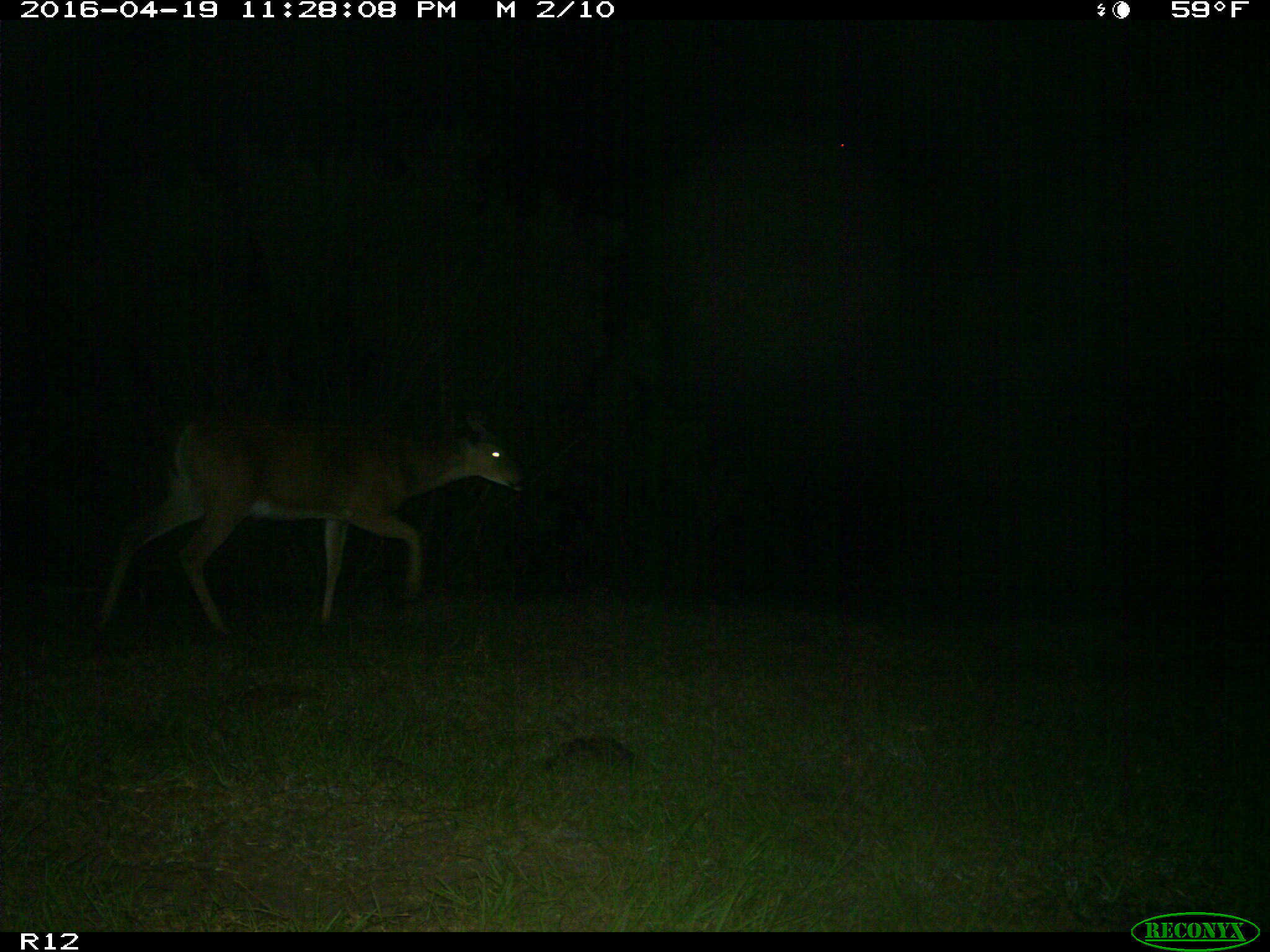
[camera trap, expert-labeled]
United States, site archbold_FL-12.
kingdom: Animalia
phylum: Chordata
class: Mammalia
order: Artiodactyla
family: Cervidae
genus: Odocoileus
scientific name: Odocoileus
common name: deer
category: unidentified deer